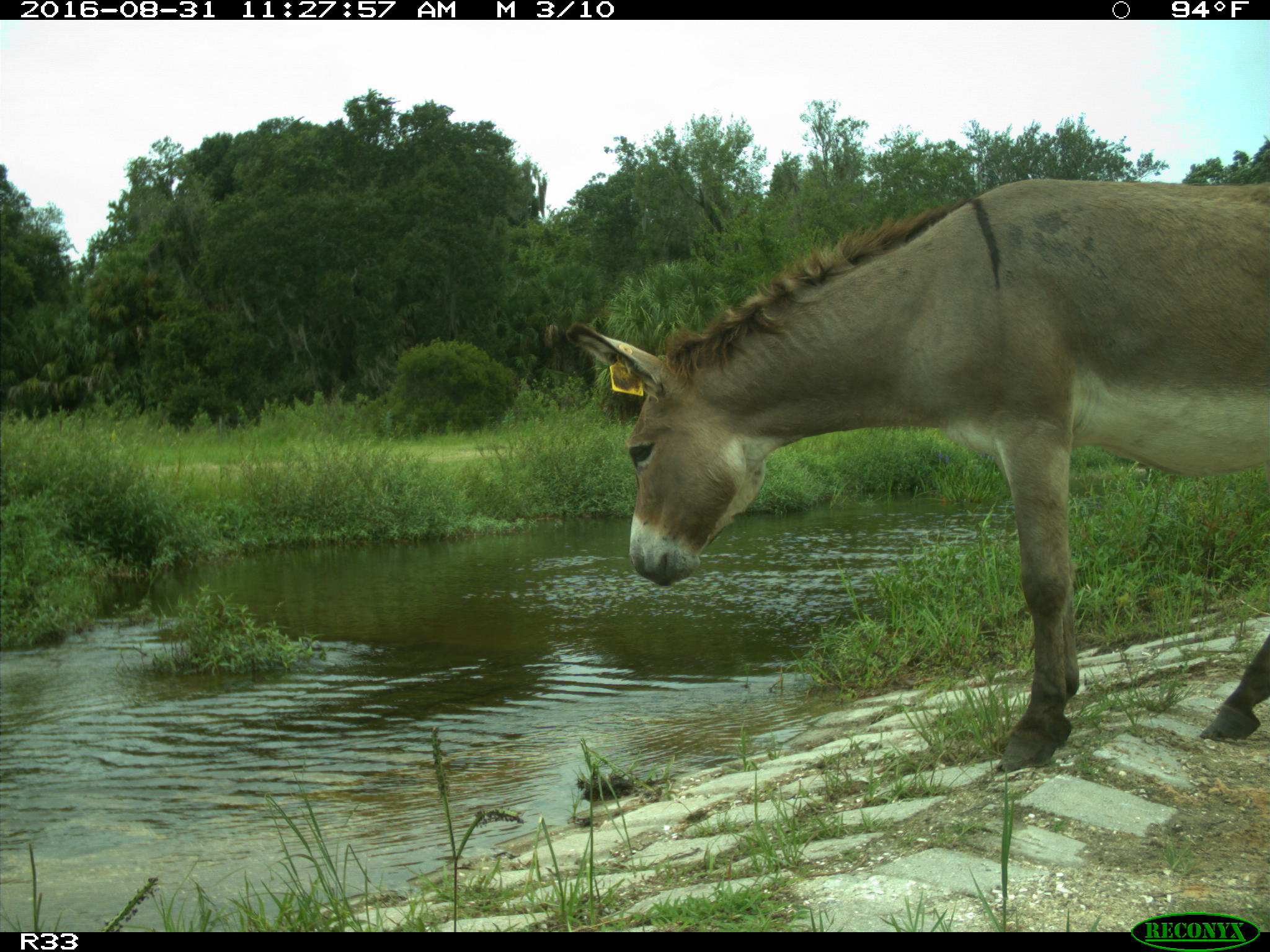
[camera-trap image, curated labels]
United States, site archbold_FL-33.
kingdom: Animalia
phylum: Chordata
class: Mammalia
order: Perissodactyla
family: Equidae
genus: Equus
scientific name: Equus africanus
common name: african wild ass